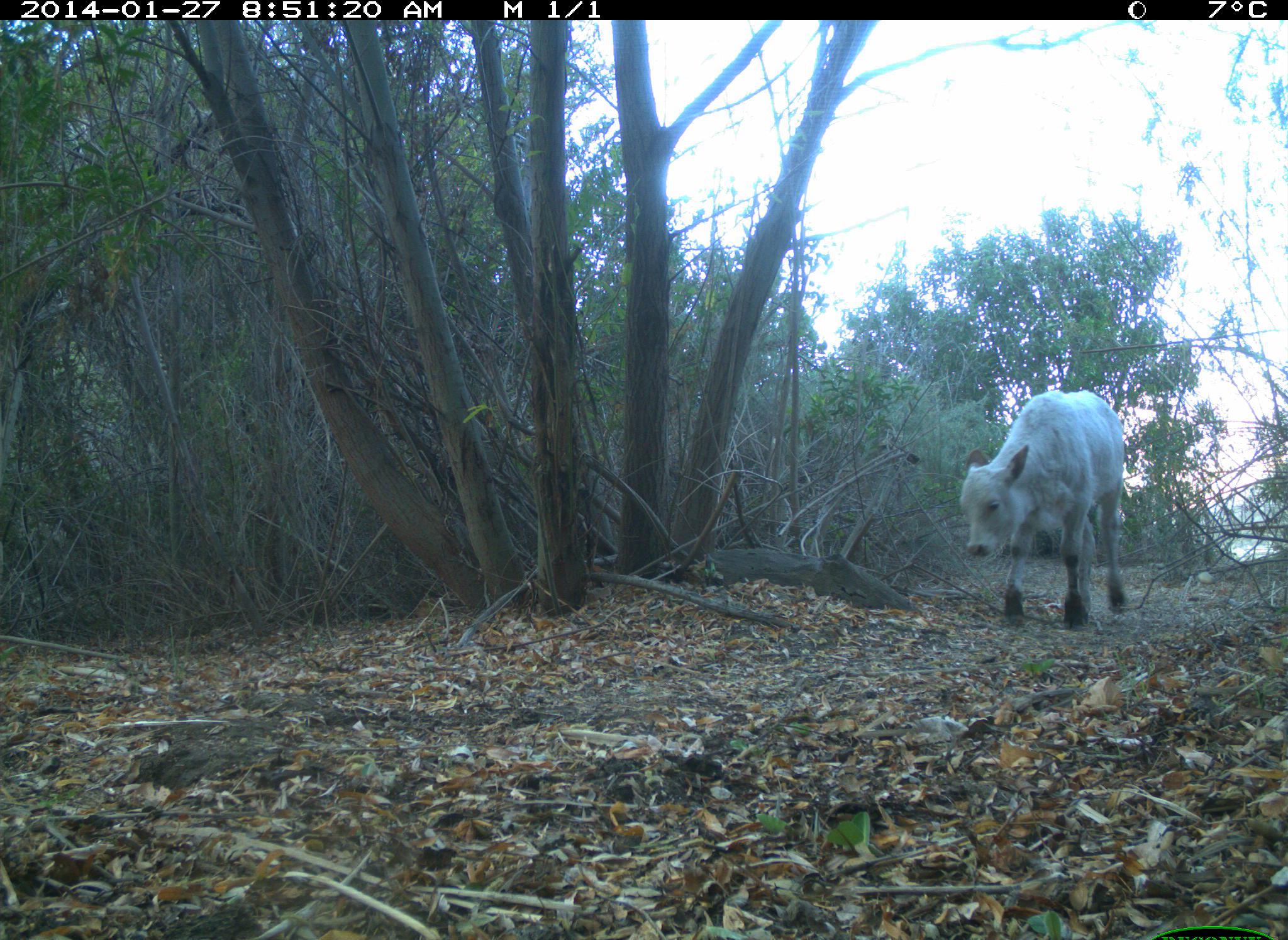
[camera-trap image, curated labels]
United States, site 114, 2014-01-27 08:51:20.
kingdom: Animalia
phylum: Chordata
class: Mammalia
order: Artiodactyla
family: Bovidae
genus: Bos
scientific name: Bos taurus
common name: cow